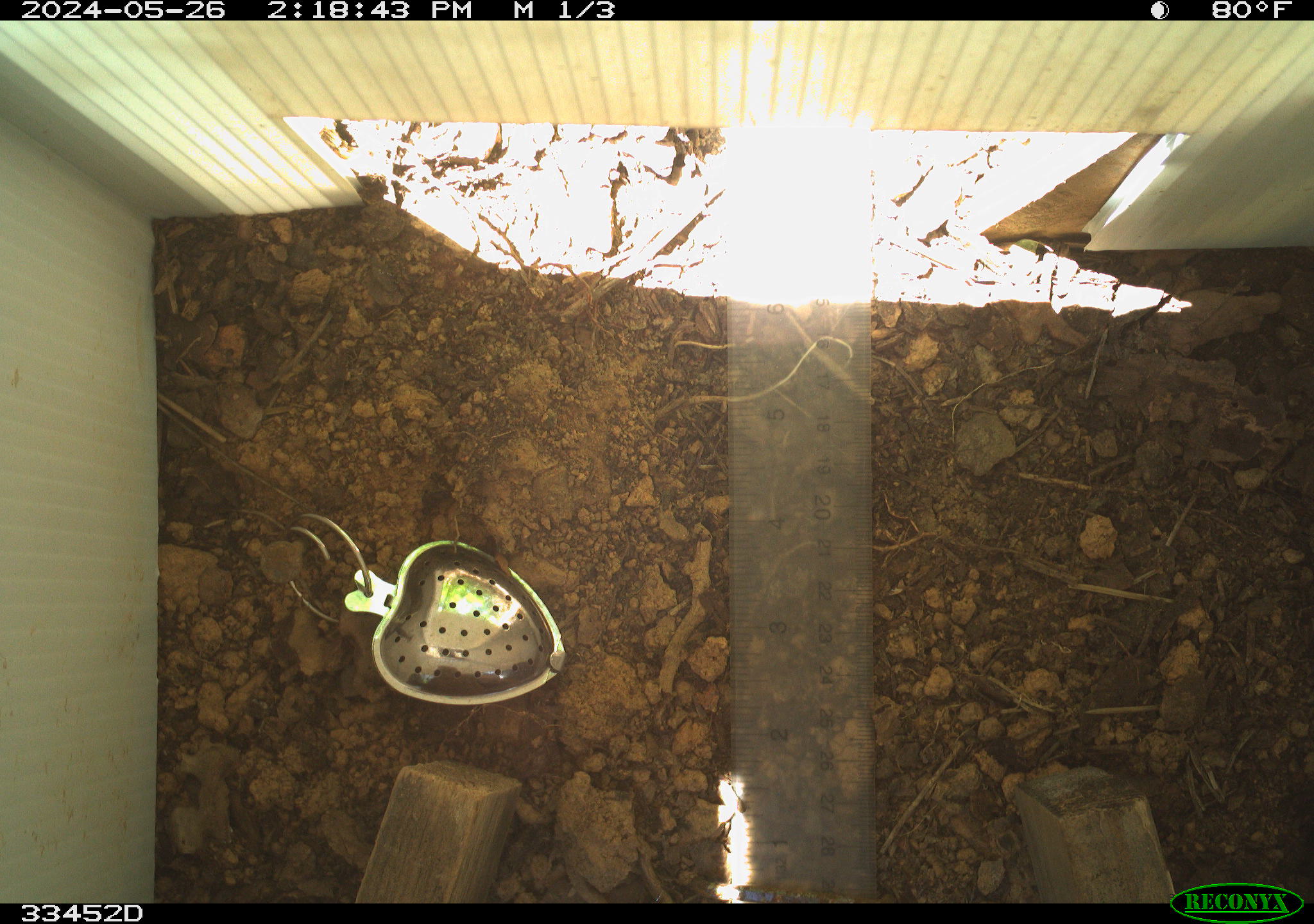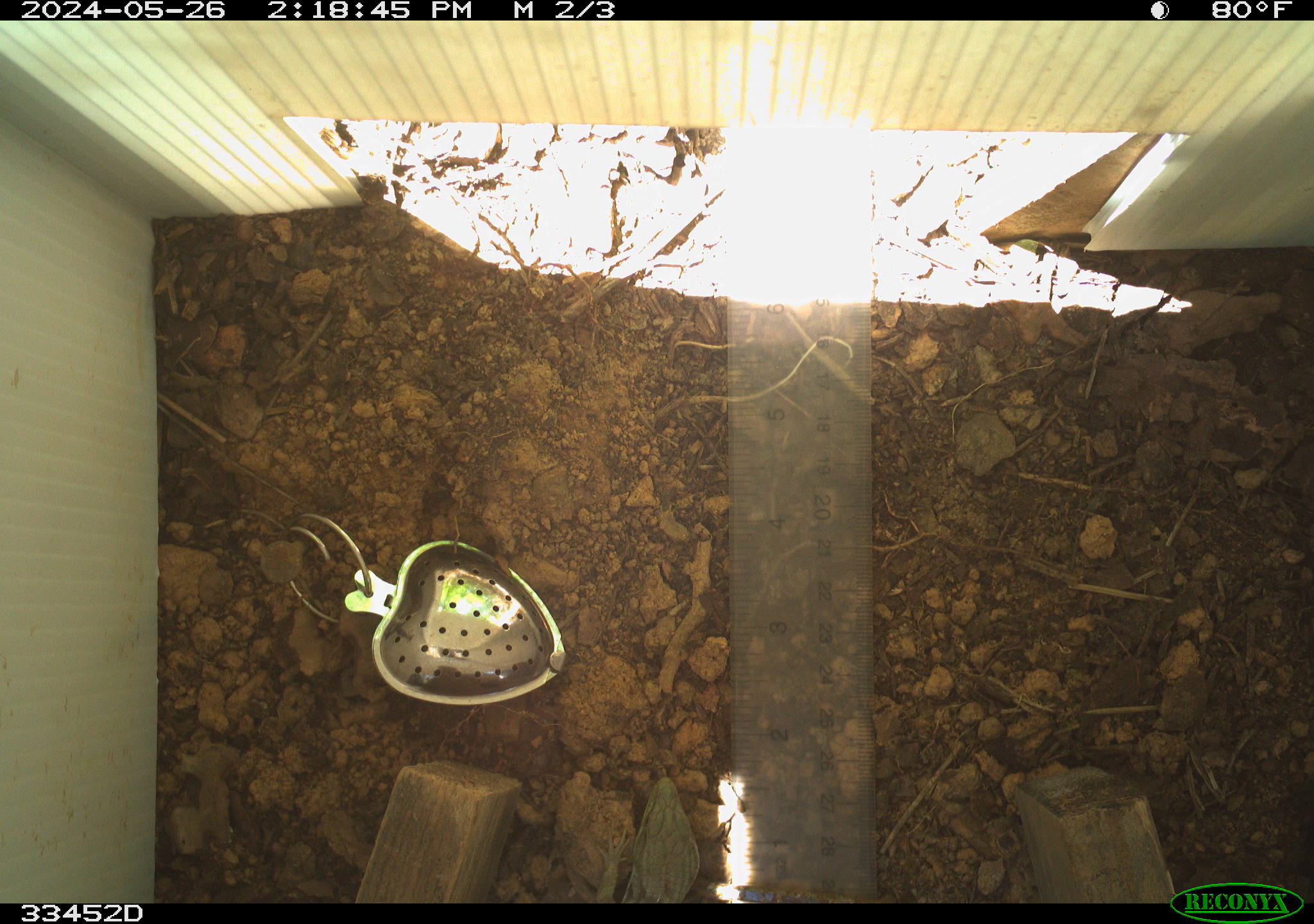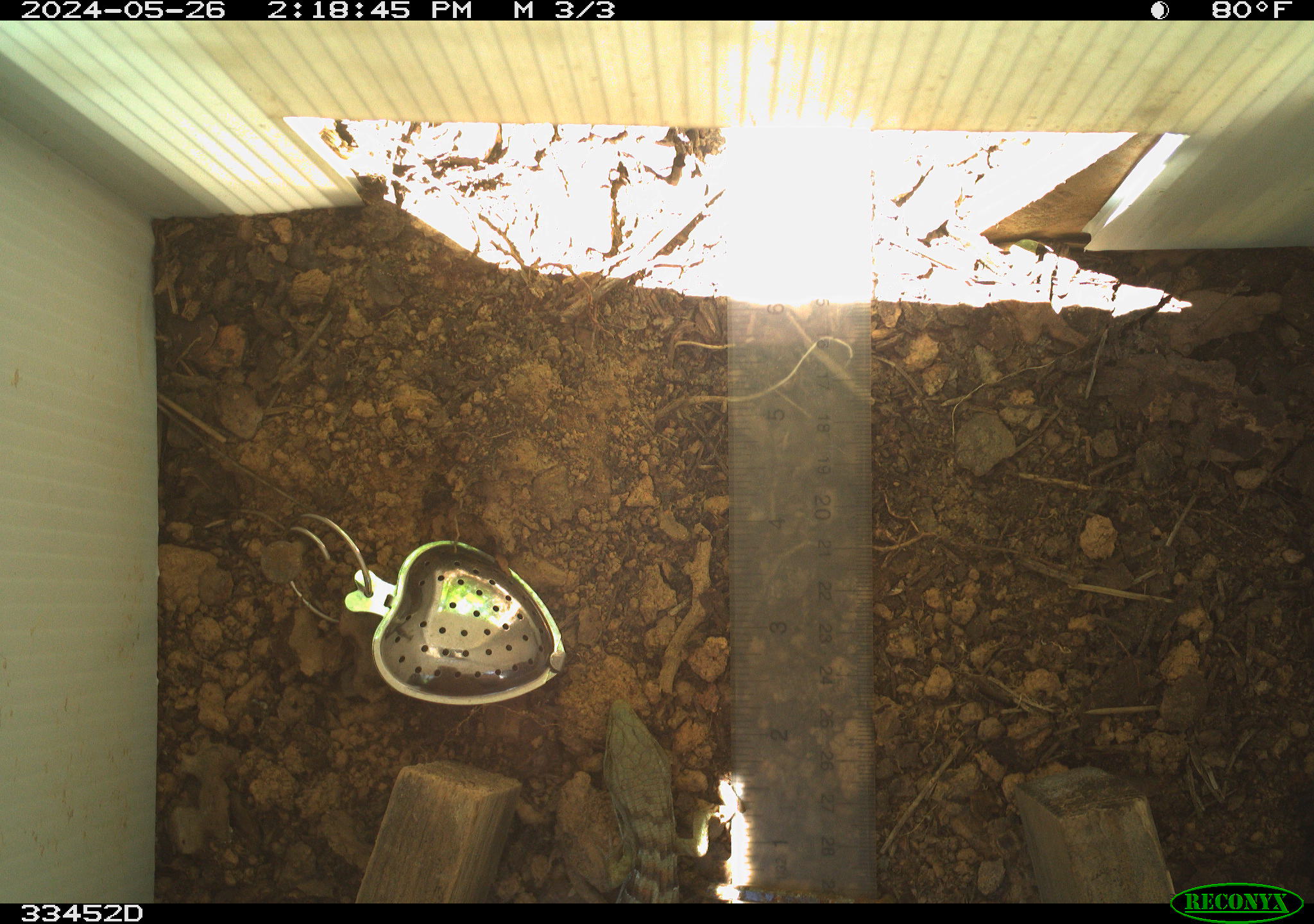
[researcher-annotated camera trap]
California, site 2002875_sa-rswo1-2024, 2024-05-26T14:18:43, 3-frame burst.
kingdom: Animalia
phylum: Chordata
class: Reptilia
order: Squamata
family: Anguidae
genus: Elgaria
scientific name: Elgaria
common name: alligator lizards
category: elgaria species